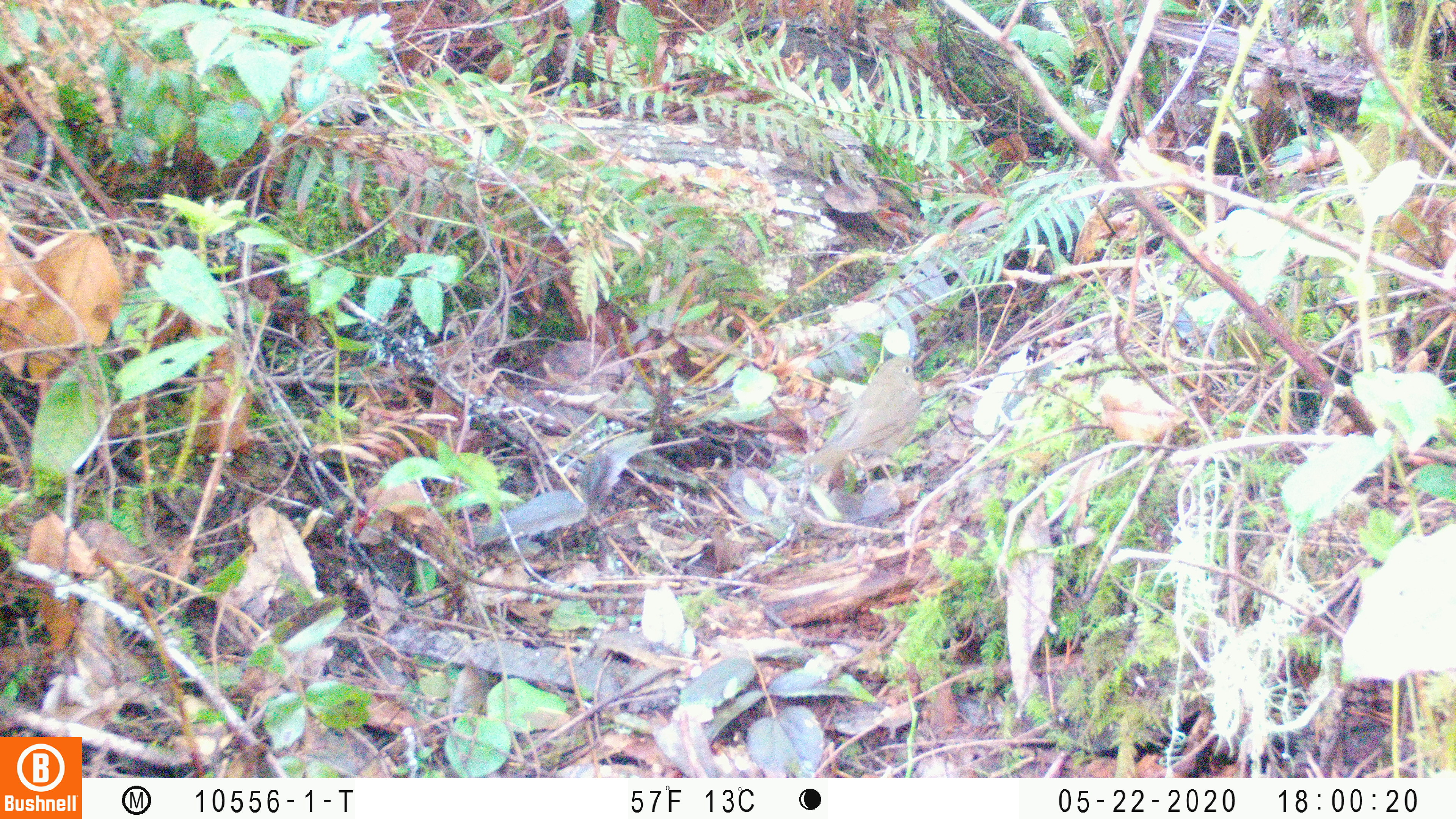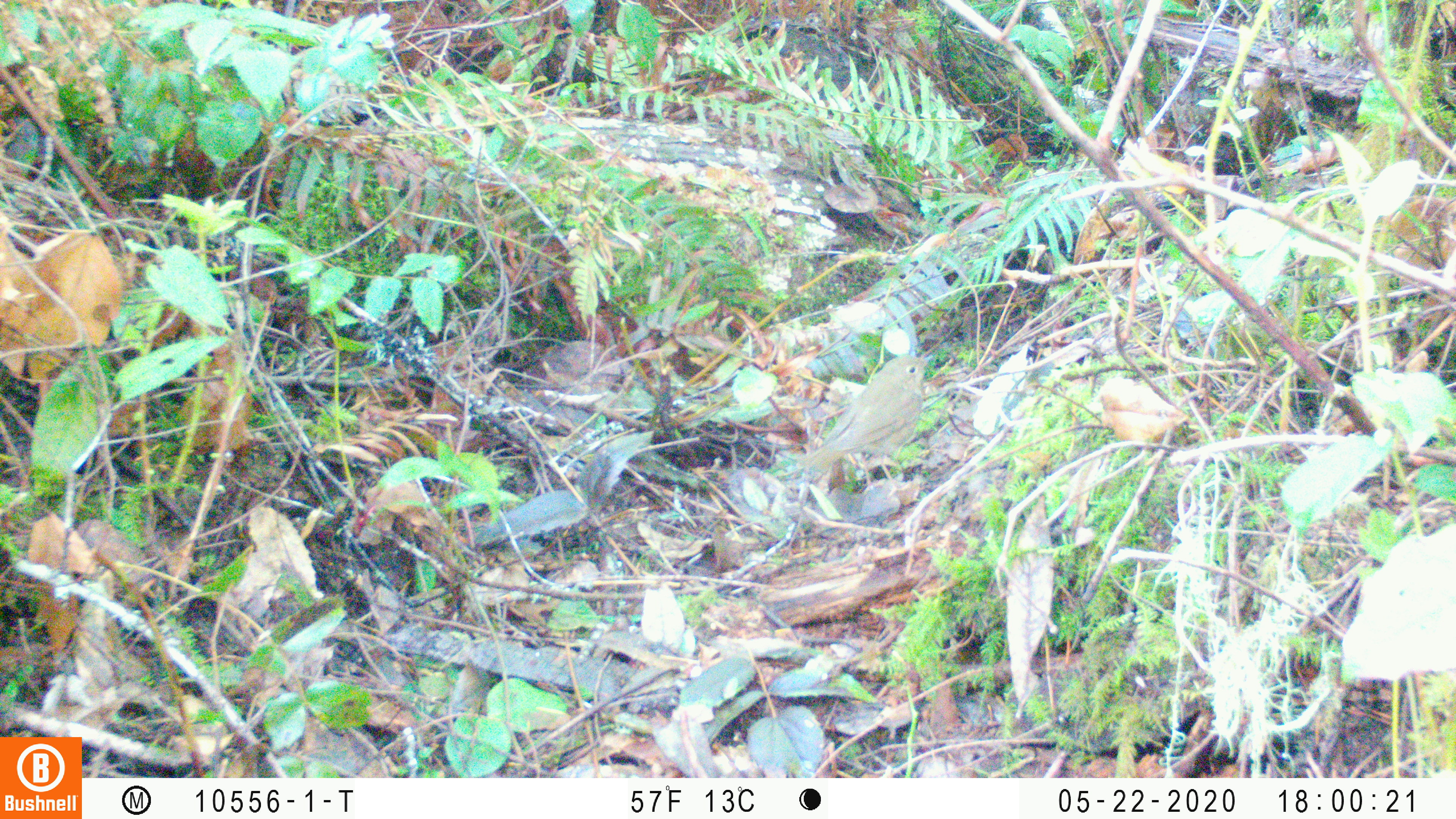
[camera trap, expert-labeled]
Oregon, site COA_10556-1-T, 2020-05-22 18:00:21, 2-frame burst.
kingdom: Animalia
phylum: Chordata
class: Aves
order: Passeriformes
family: Turdidae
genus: Catharus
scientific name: Catharus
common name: brown thrushes and nightingale-thrushes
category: catharus species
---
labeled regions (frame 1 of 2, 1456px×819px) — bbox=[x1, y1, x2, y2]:
catharus species: bbox=[798, 344, 924, 499]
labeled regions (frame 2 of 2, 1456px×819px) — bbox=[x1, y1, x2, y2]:
catharus species: bbox=[787, 347, 939, 500]